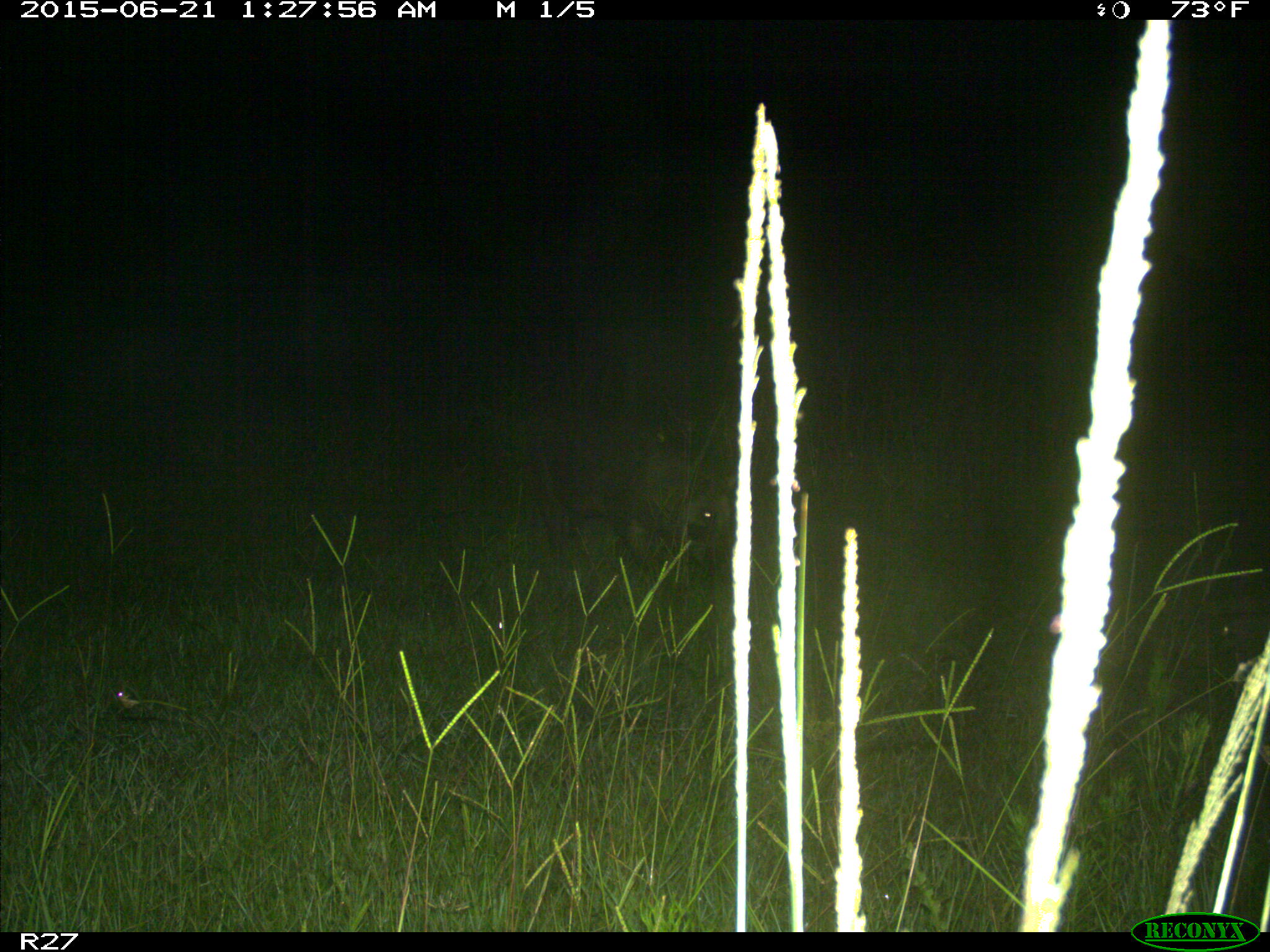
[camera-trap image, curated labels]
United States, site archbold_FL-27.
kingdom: Animalia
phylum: Chordata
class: Mammalia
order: Artiodactyla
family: Suidae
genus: Sus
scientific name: Sus scrofa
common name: wild boar